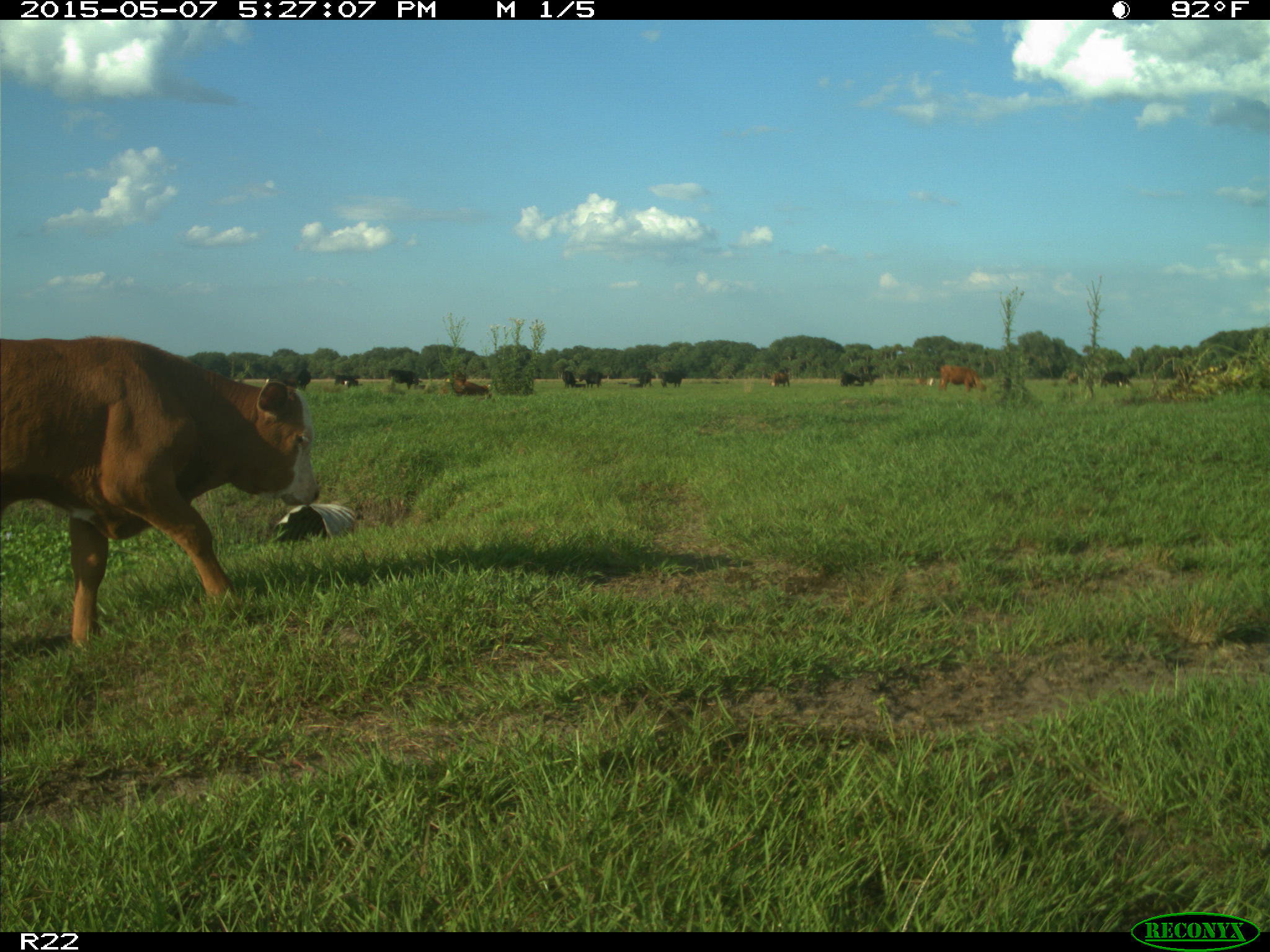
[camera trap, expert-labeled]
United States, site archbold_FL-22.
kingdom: Animalia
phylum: Chordata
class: Mammalia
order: Artiodactyla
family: Bovidae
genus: Bos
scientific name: Bos taurus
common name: domestic cow